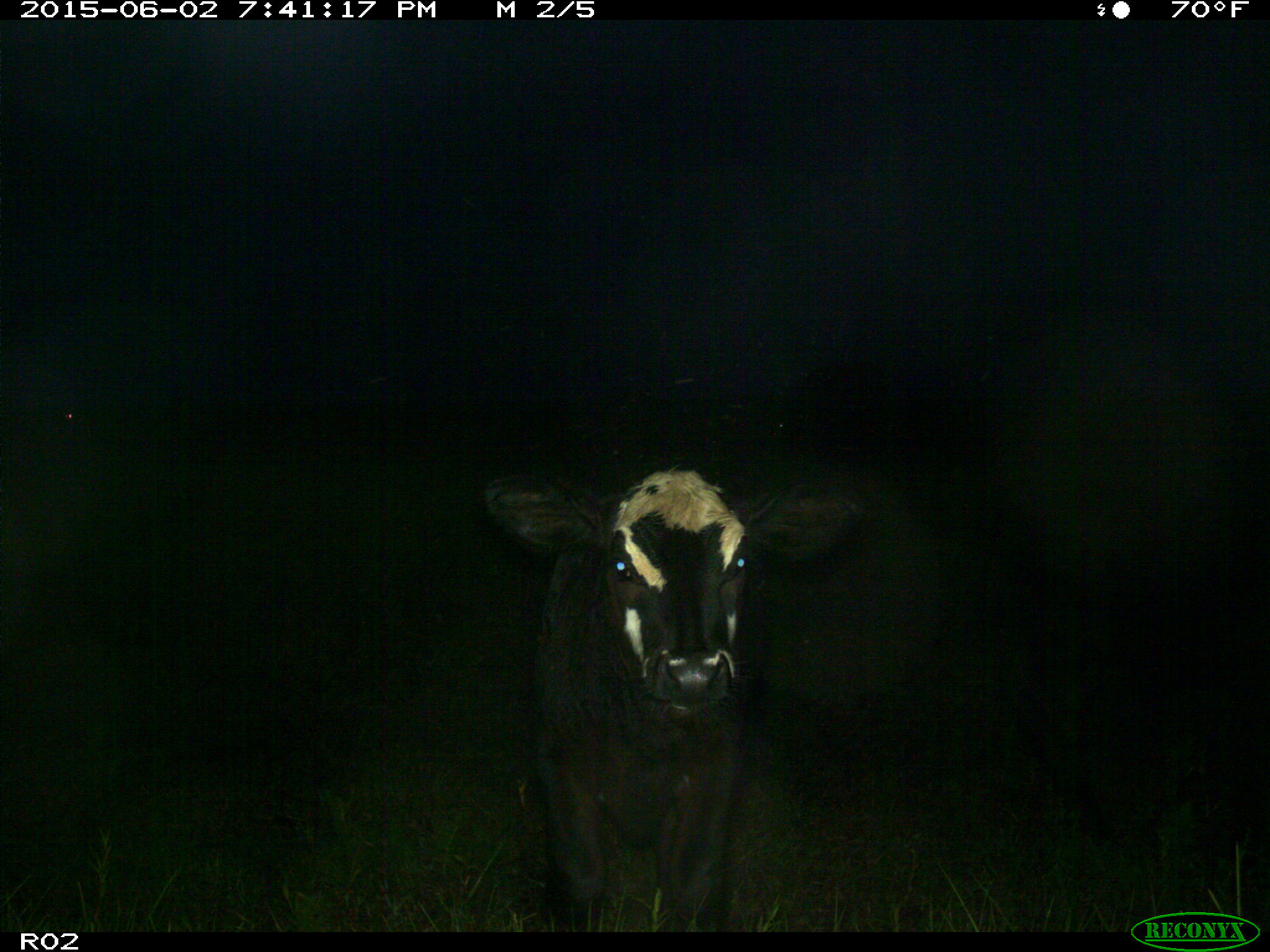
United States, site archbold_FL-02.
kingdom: Animalia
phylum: Chordata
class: Mammalia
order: Artiodactyla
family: Bovidae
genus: Bos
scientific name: Bos taurus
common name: domestic cow